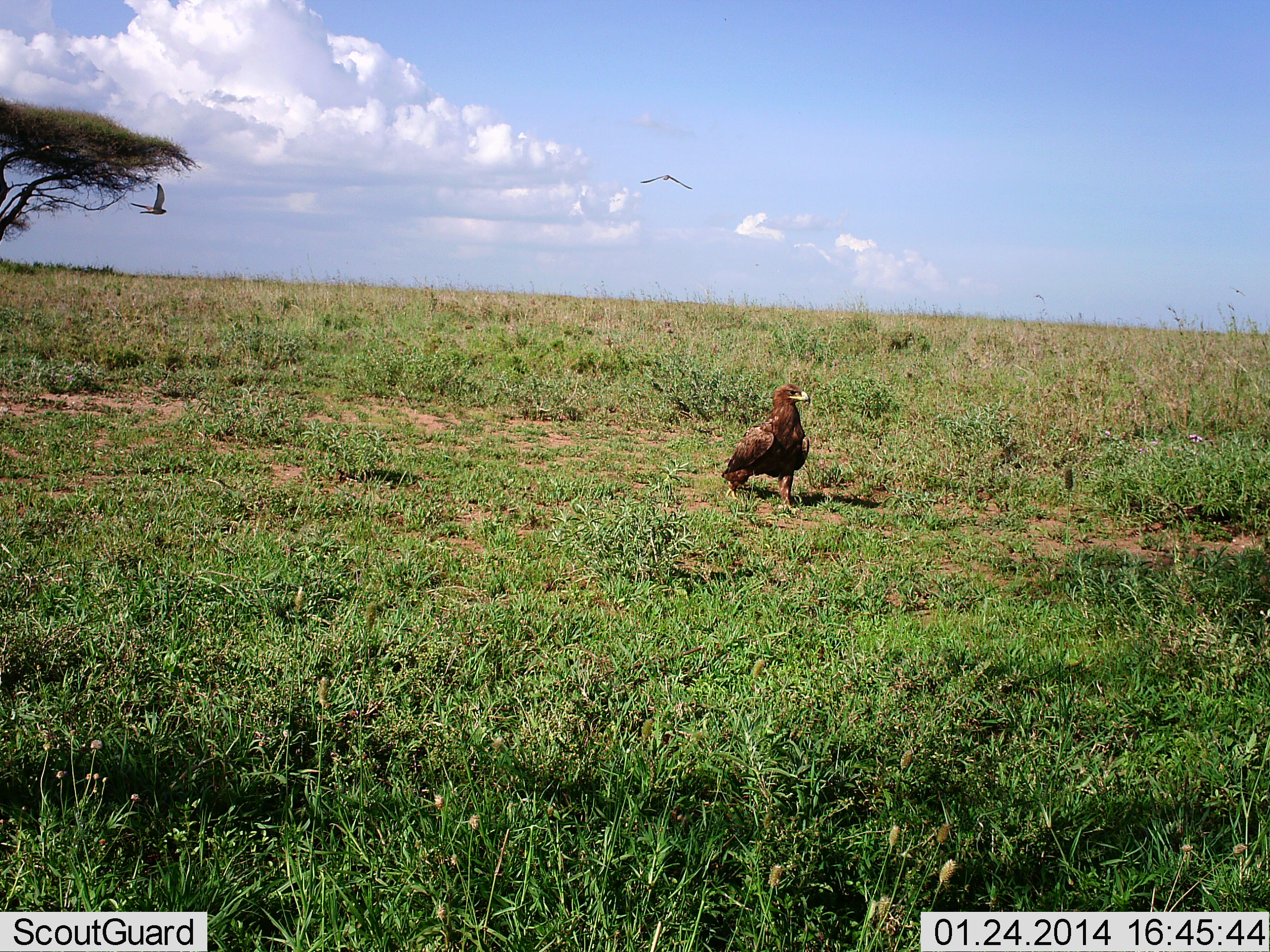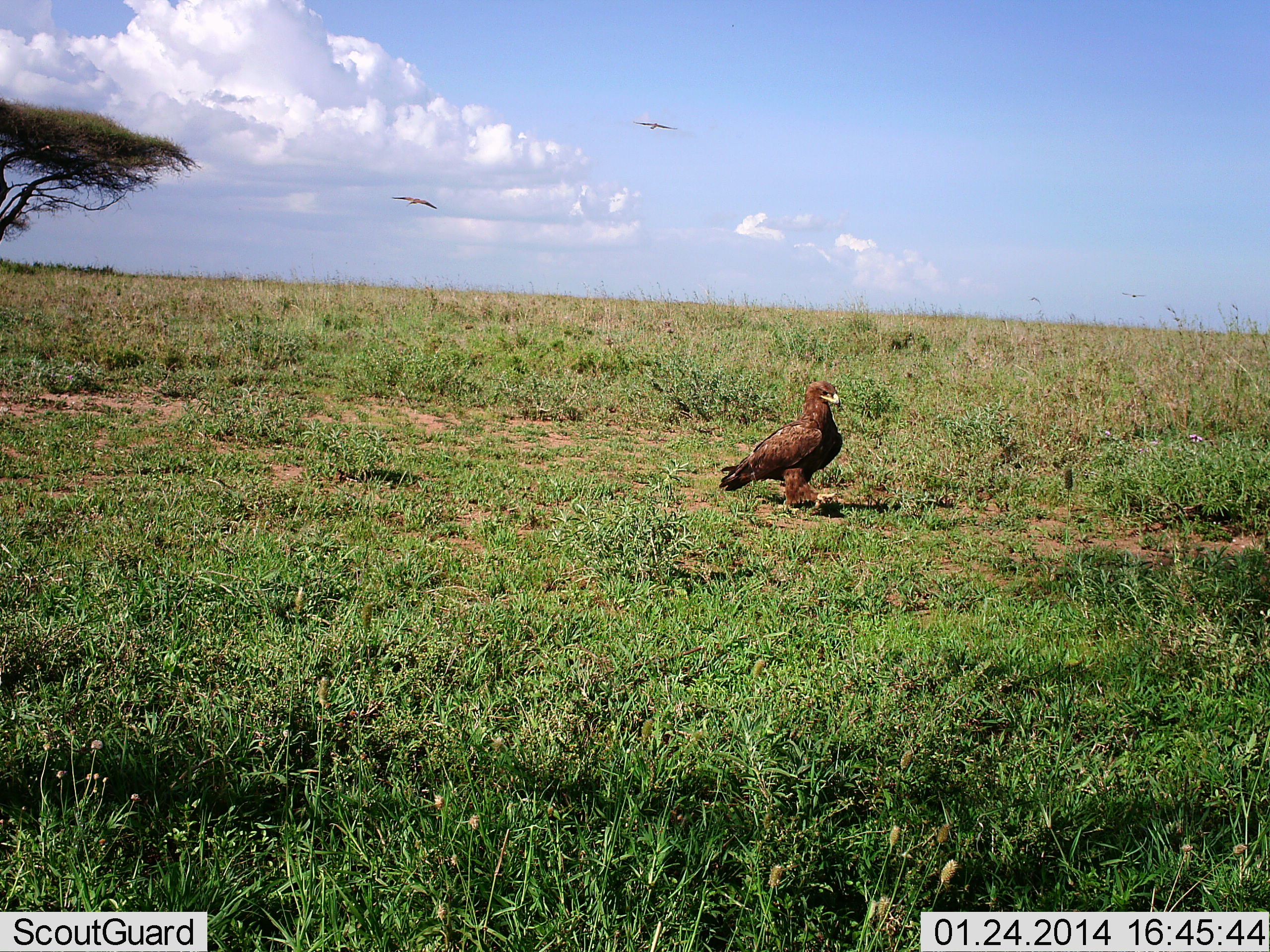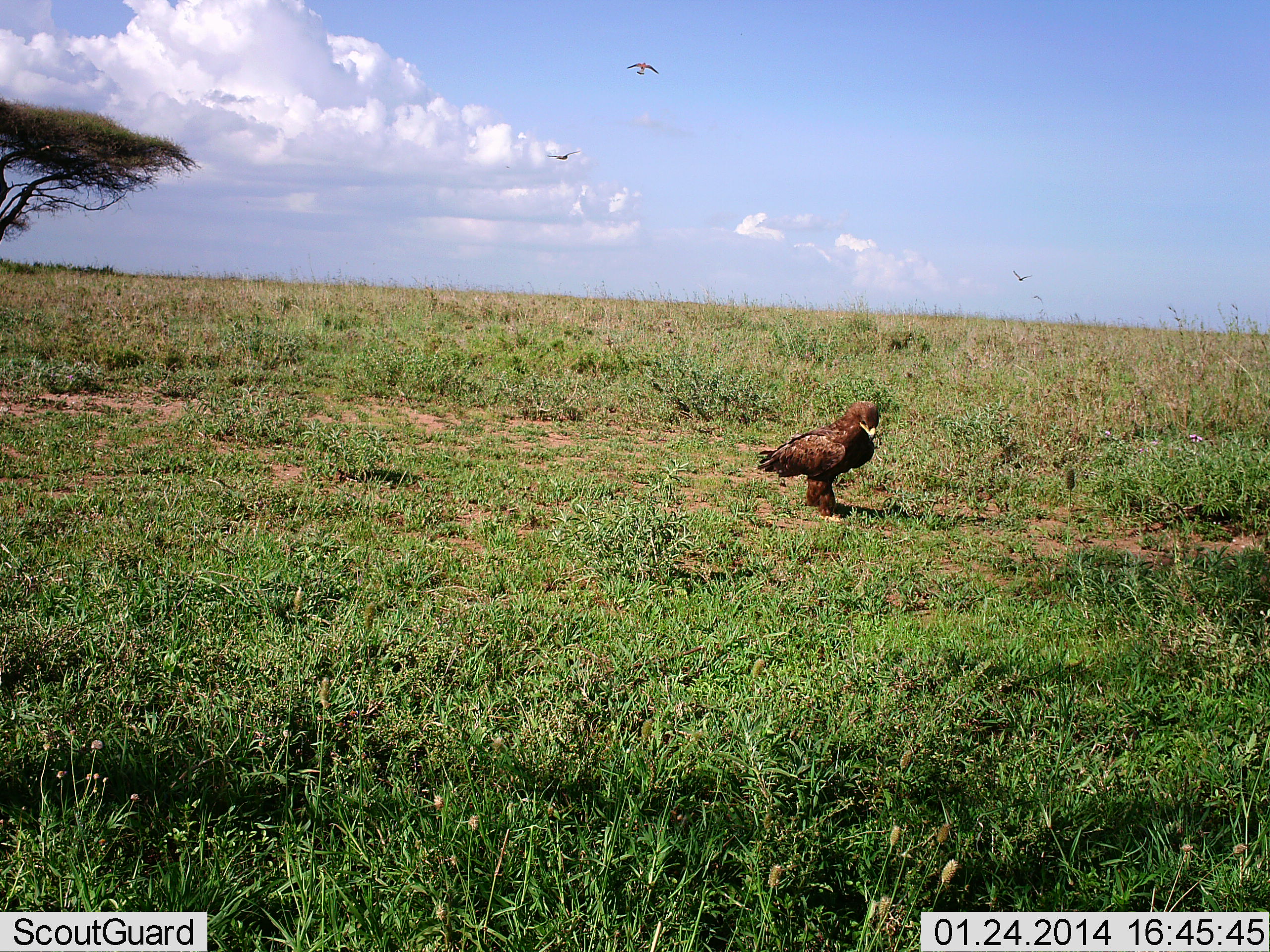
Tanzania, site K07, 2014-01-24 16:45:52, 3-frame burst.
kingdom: Animalia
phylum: Chordata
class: Aves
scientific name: Aves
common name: bird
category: otherbird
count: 3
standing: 90%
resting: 0%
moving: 90%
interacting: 10%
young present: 0%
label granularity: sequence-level